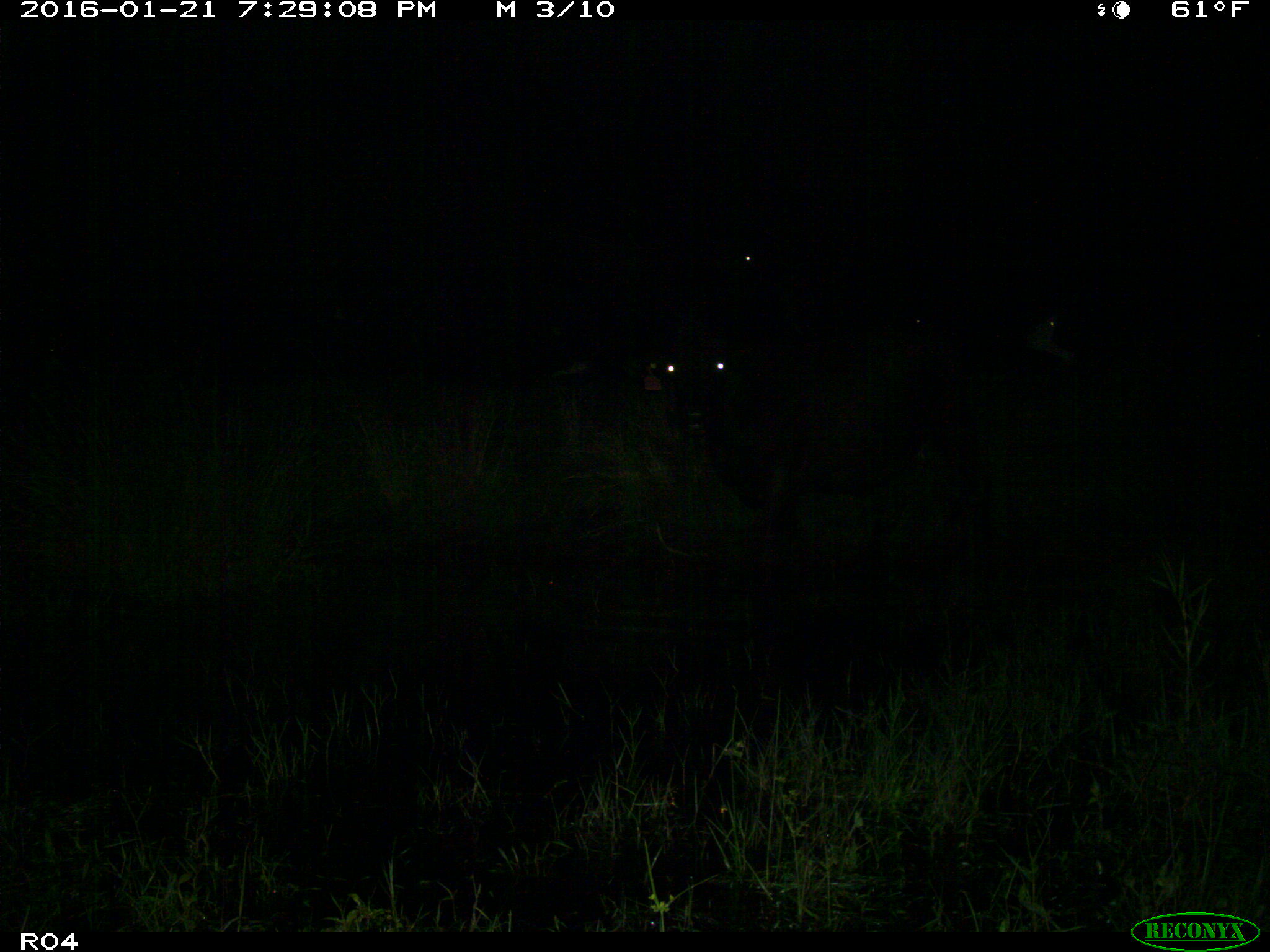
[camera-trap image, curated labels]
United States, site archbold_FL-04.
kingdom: Animalia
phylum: Chordata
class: Mammalia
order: Artiodactyla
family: Bovidae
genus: Bos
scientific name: Bos taurus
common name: domestic cow